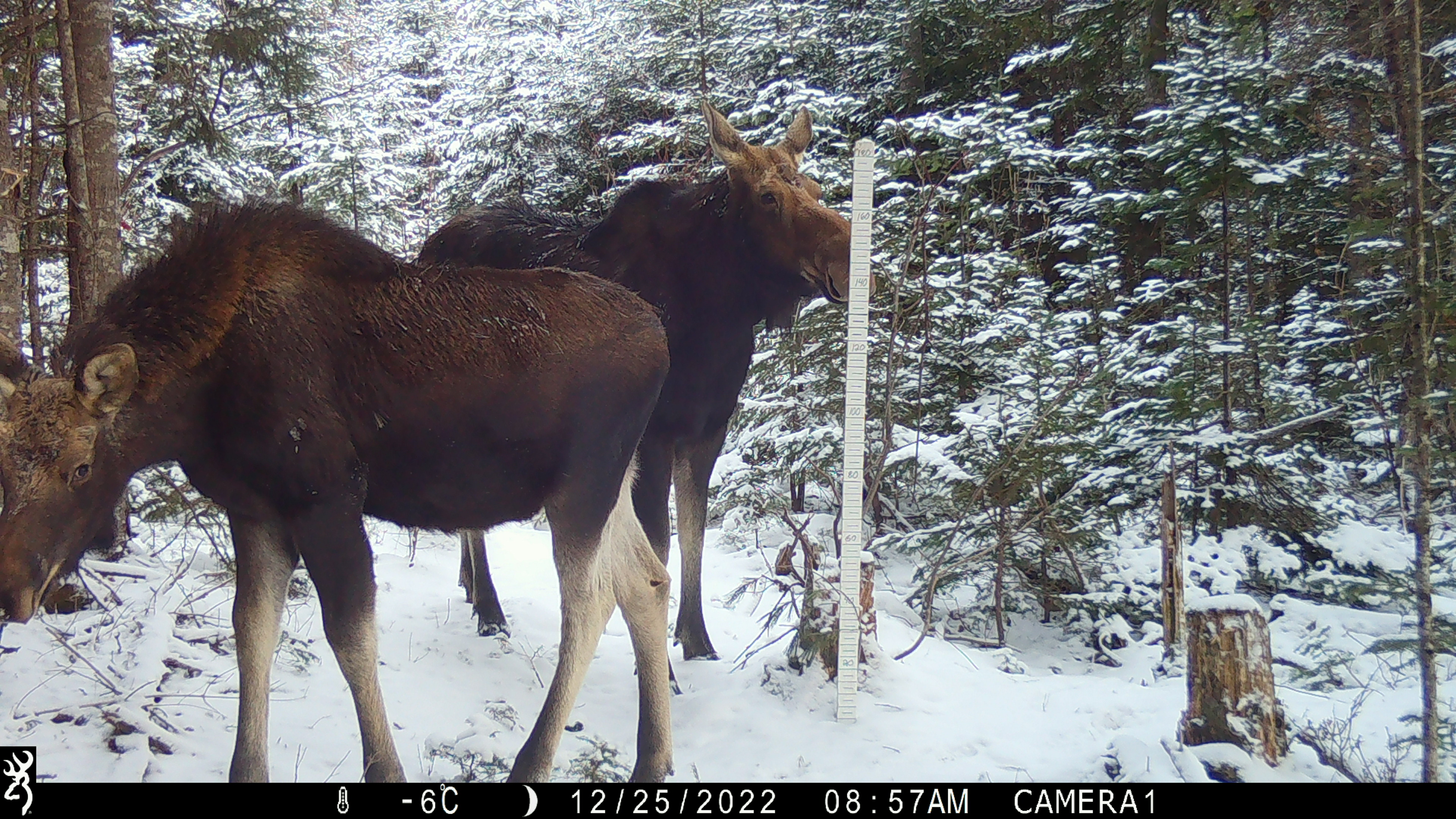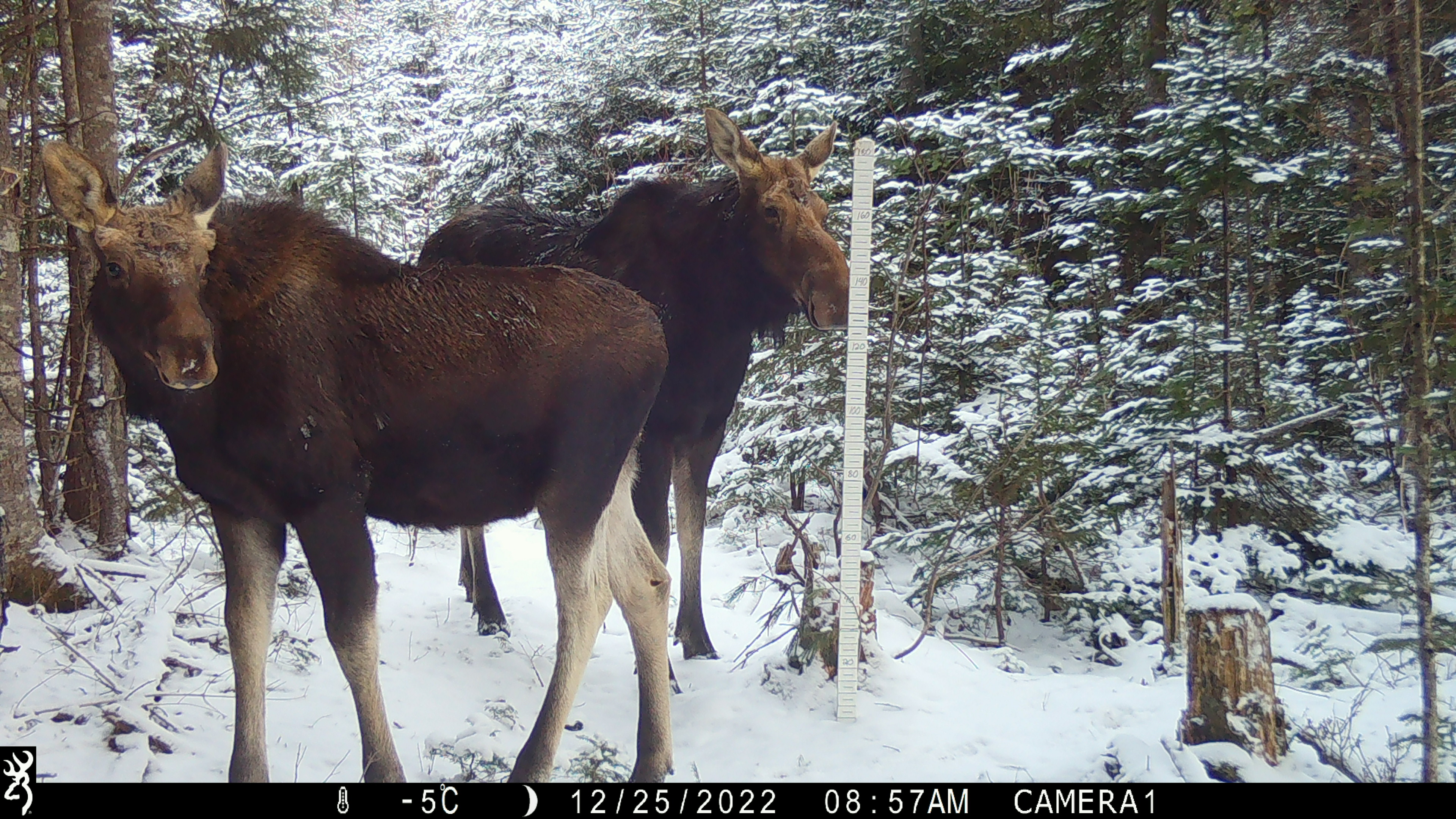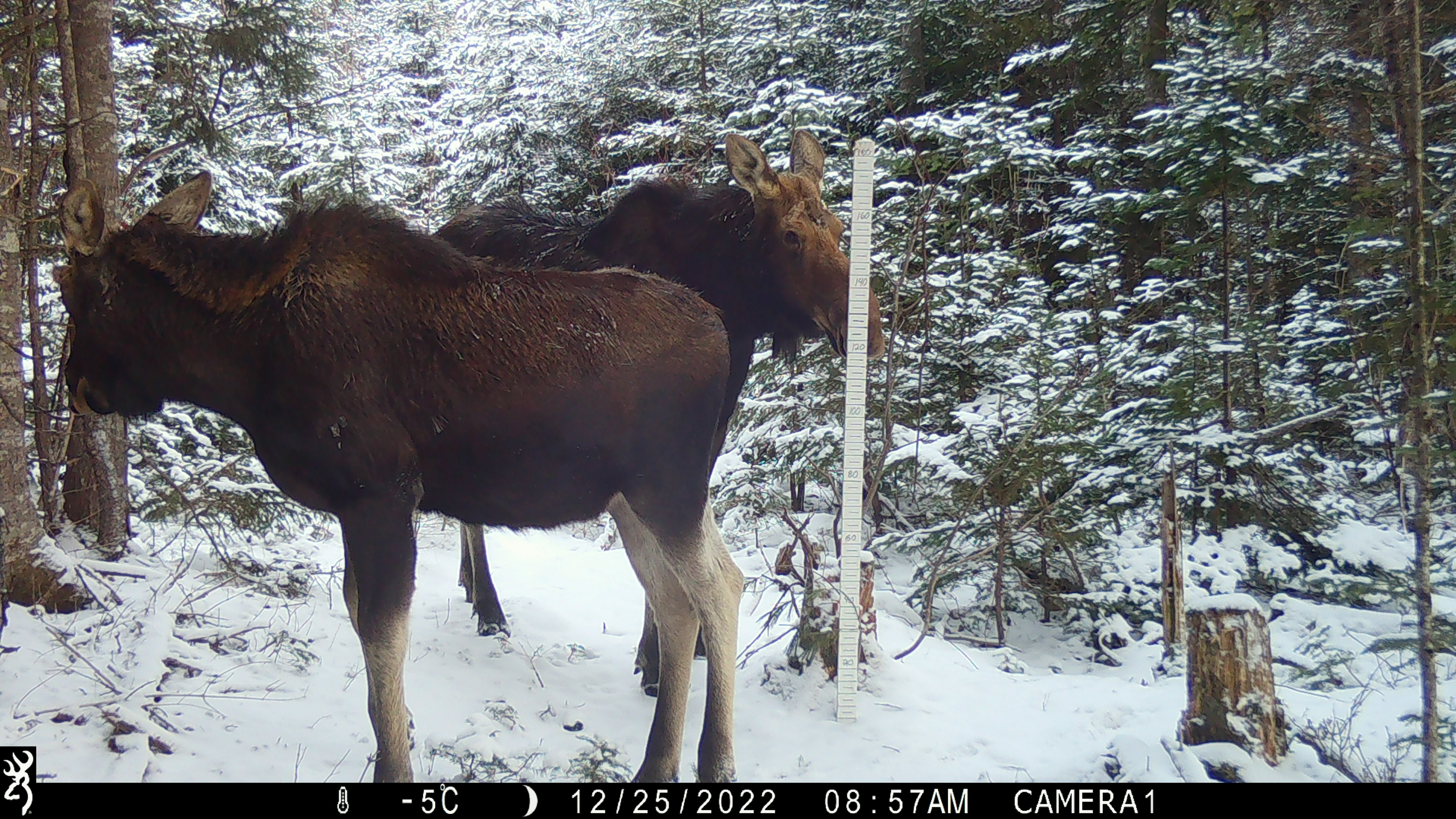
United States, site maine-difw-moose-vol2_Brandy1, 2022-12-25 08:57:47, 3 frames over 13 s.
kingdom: Animalia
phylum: Chordata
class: Mammalia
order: Artiodactyla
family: Cervidae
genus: Alces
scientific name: Alces alces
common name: moose